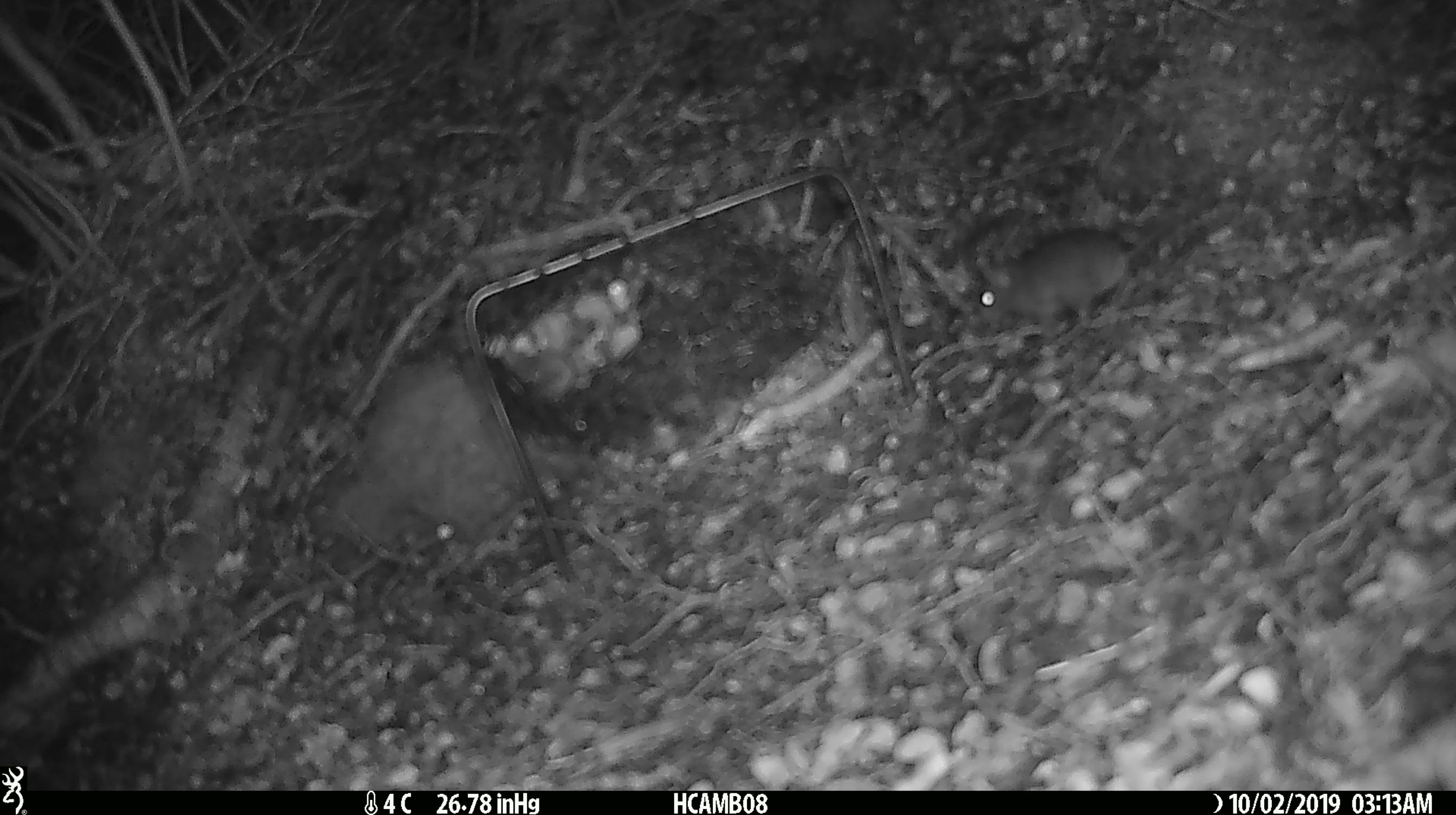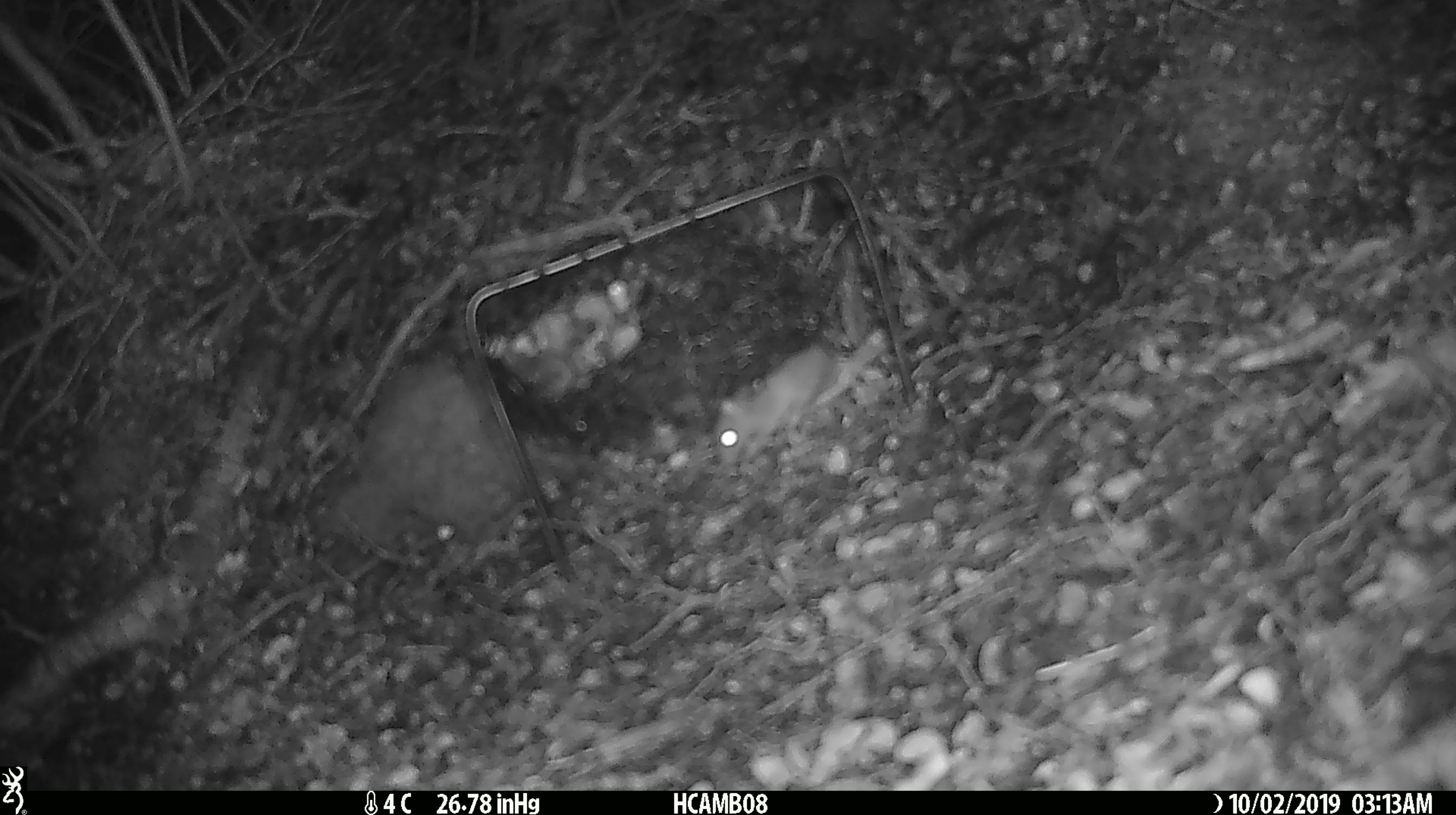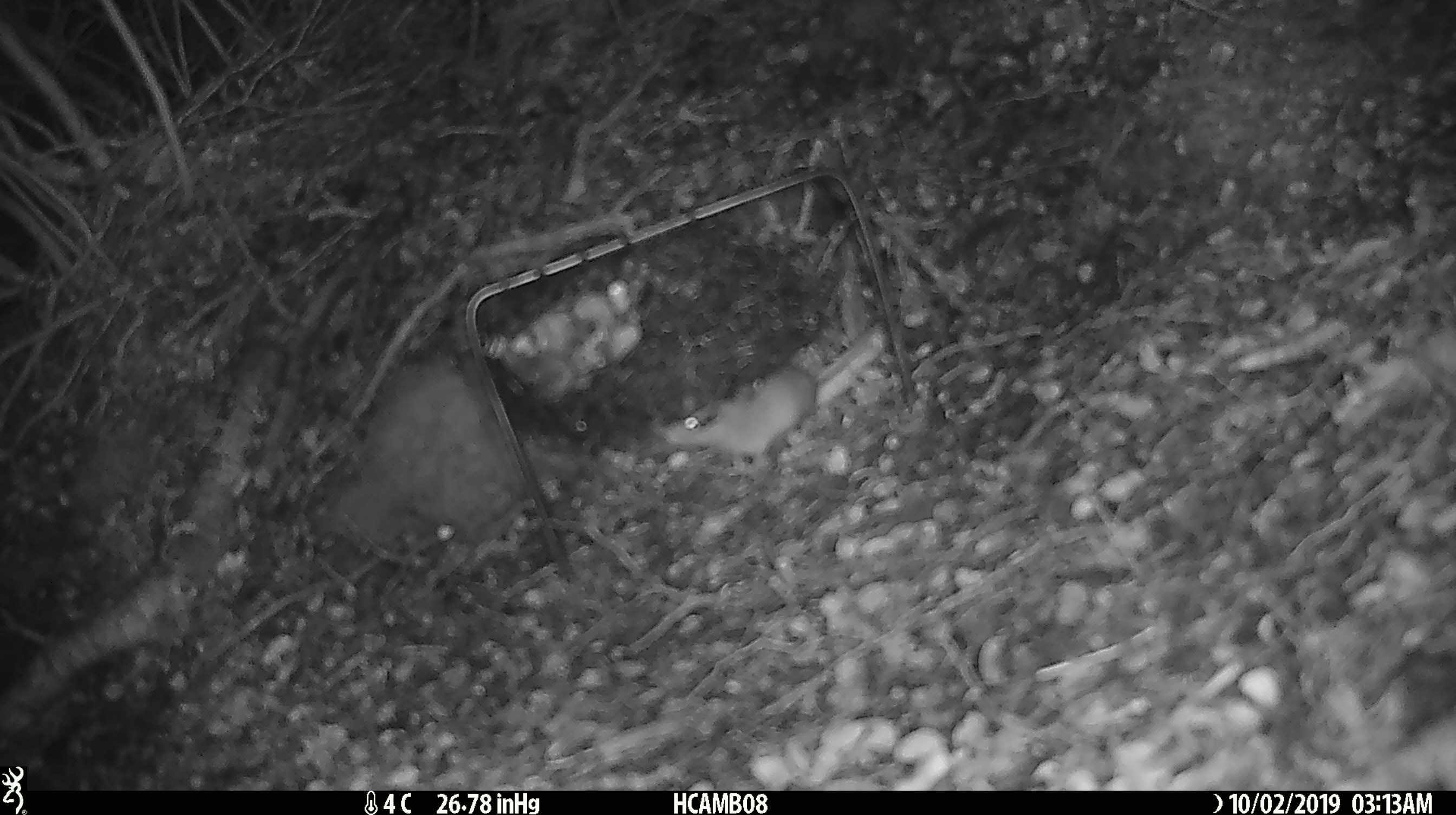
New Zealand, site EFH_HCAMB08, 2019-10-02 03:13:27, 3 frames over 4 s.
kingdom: Animalia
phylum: Chordata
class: Mammalia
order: Rodentia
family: Muridae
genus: Mus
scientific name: Mus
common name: mouse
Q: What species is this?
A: Mouse (Mus).